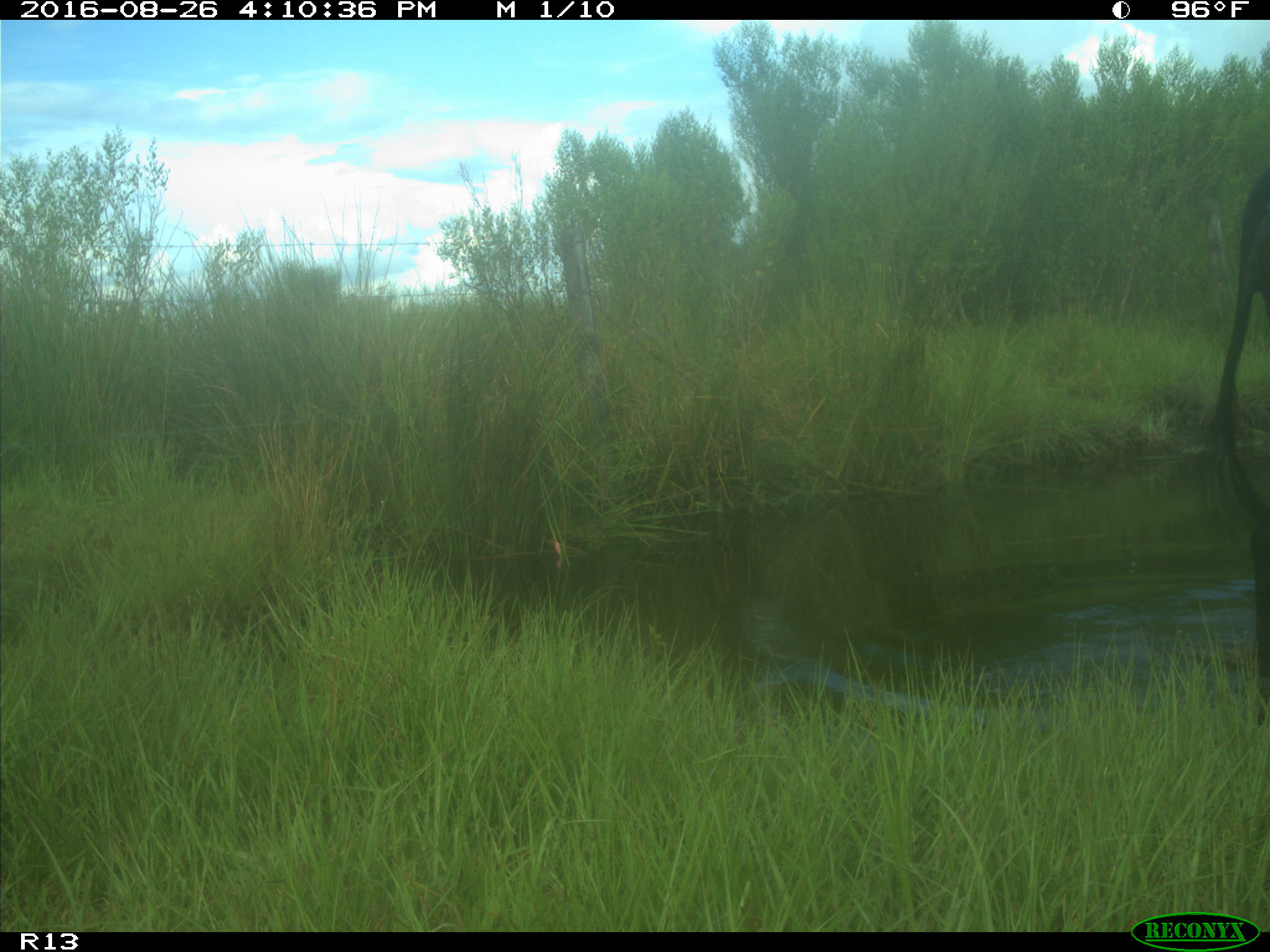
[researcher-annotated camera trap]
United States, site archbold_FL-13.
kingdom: Animalia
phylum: Chordata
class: Mammalia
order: Artiodactyla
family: Bovidae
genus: Bos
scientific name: Bos taurus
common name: domestic cow